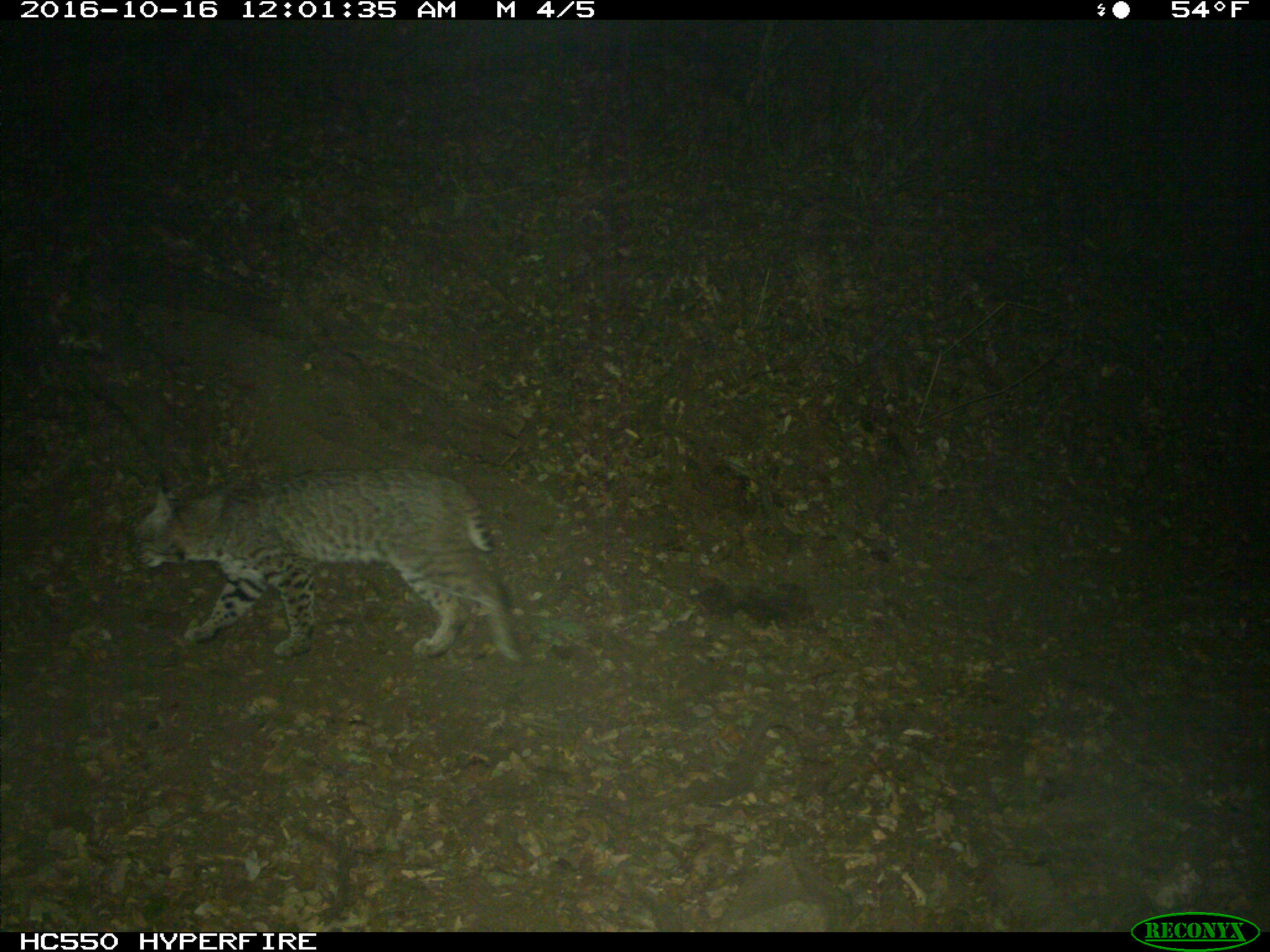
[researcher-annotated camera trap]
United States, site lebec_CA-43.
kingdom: Animalia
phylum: Chordata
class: Mammalia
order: Carnivora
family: Felidae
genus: Lynx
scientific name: Lynx rufus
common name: bobcat